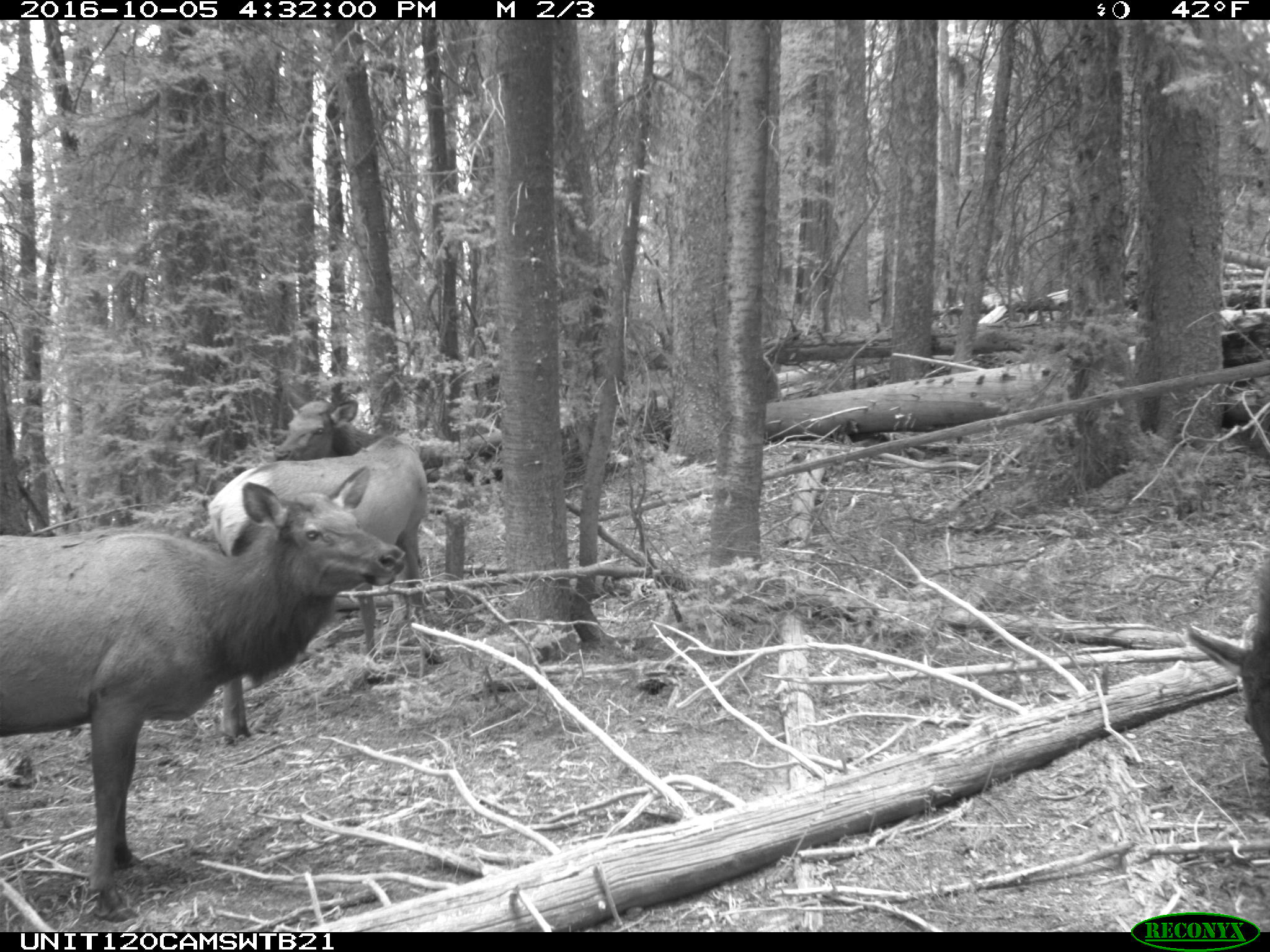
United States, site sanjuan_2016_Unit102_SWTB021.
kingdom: Animalia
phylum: Chordata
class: Mammalia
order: Artiodactyla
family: Cervidae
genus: Cervus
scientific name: Cervus elaphus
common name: red deer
Cervus elaphus (red deer).